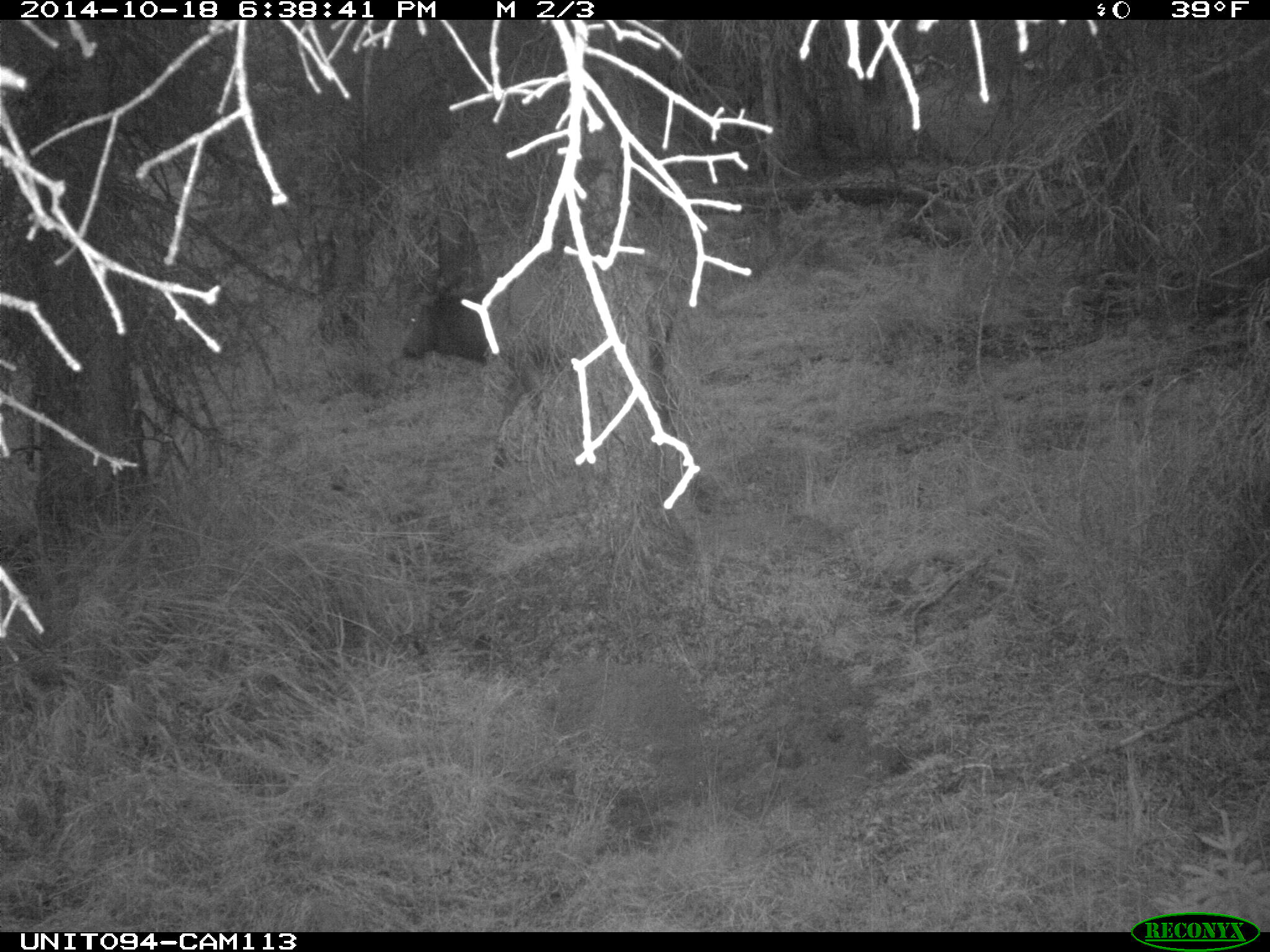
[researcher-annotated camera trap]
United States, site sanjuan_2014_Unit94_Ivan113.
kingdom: Animalia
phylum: Chordata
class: Mammalia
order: Artiodactyla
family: Cervidae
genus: Cervus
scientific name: Cervus elaphus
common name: red deer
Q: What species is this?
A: Cervus elaphus (red deer).